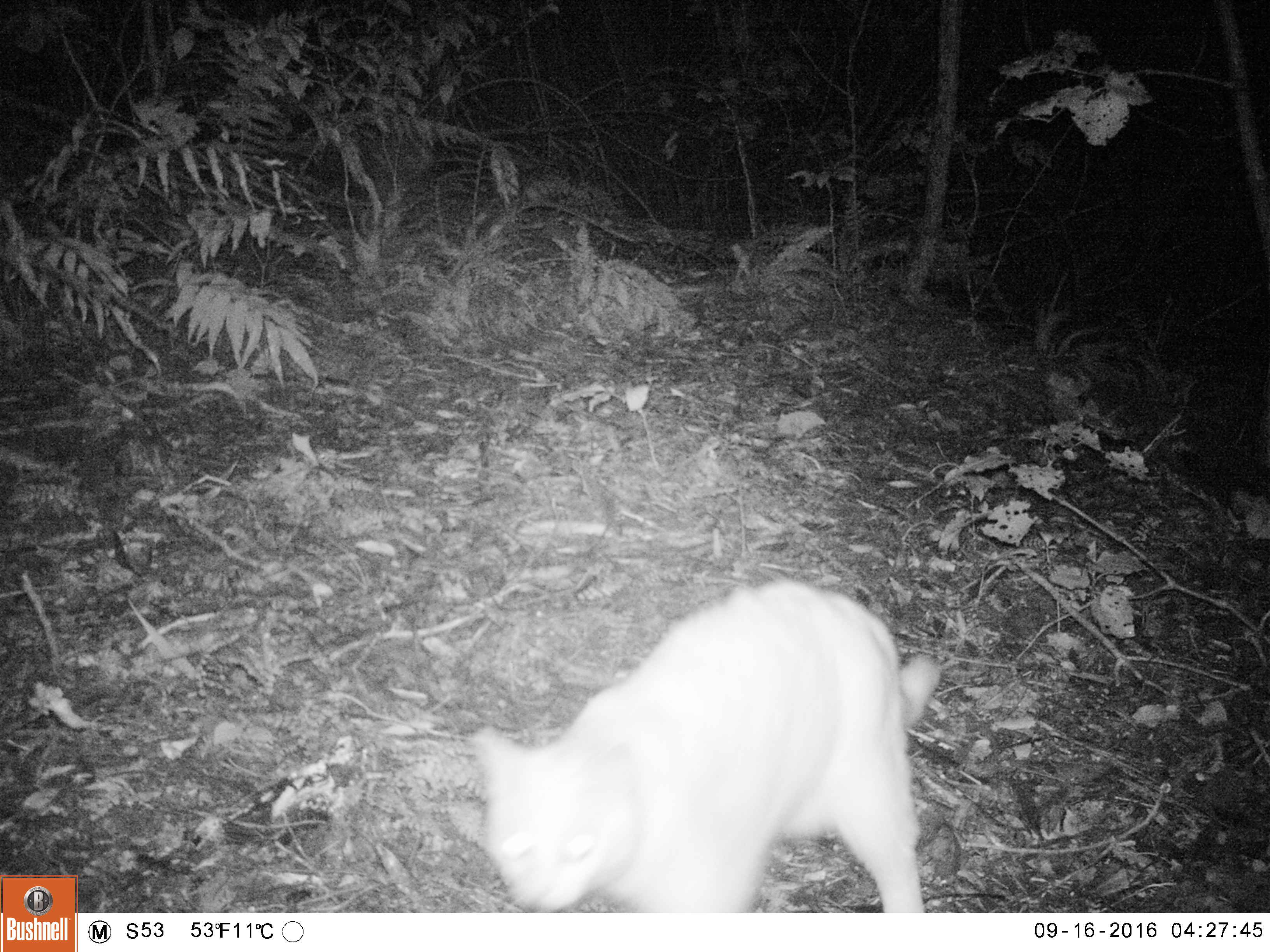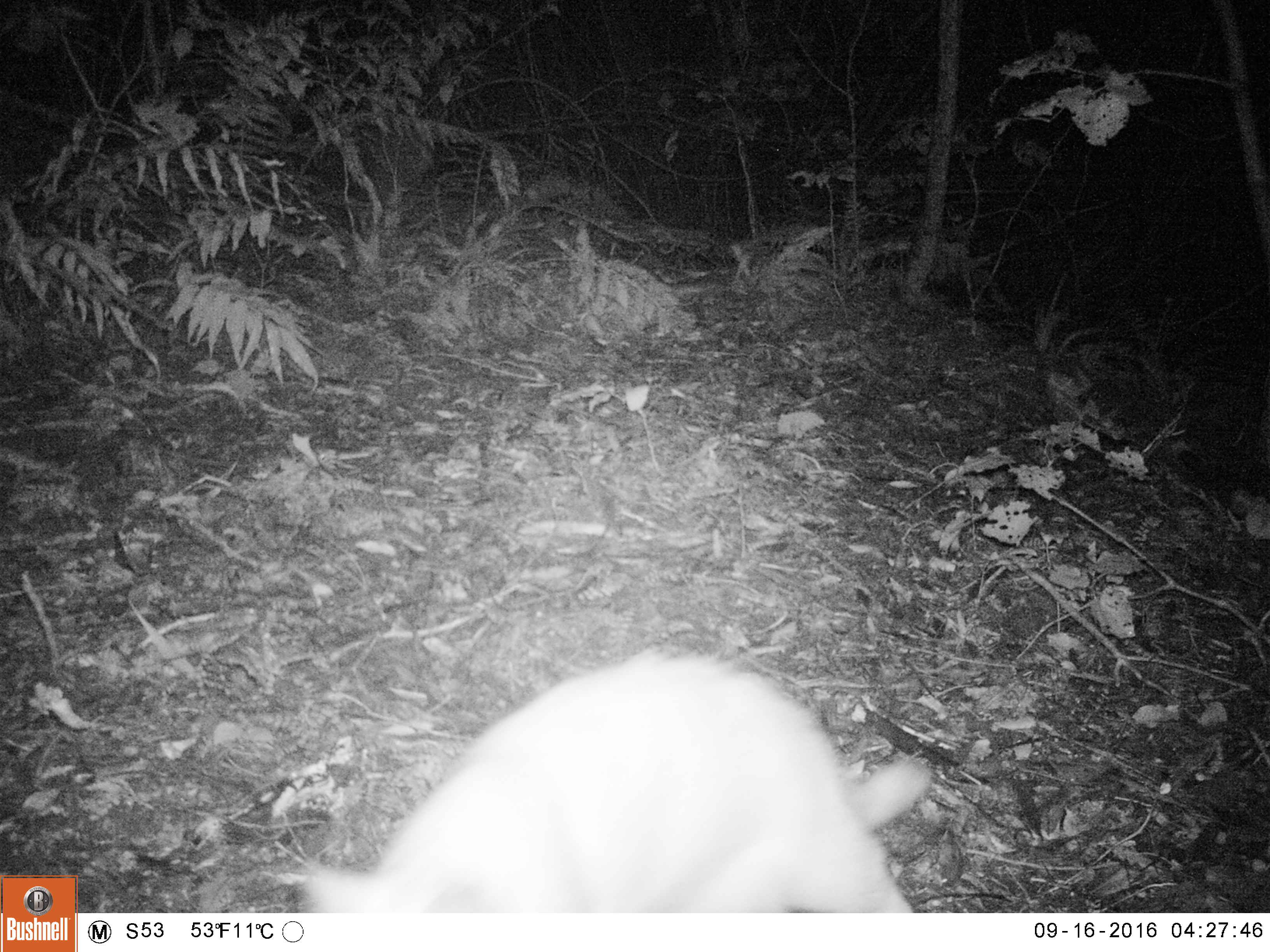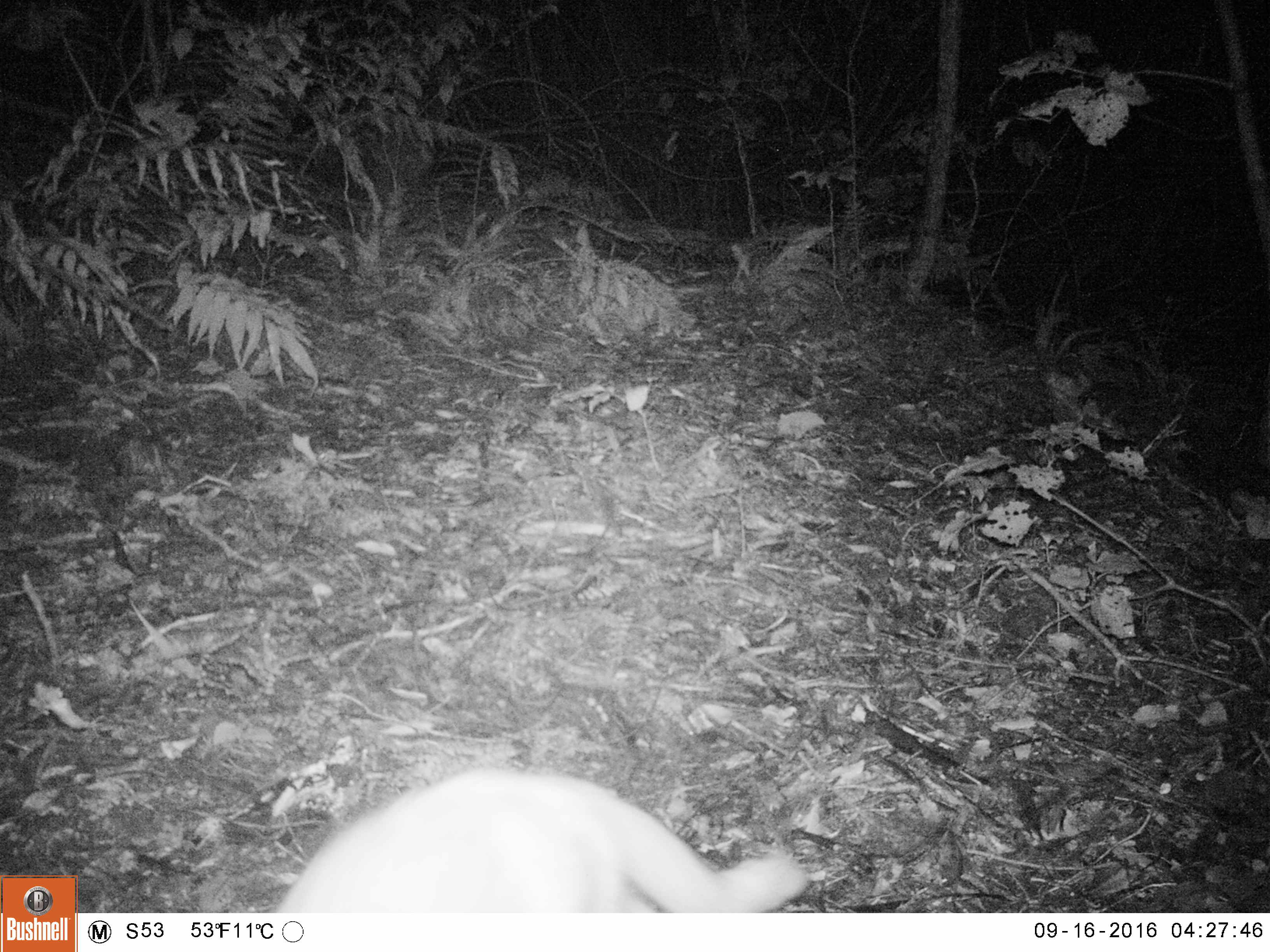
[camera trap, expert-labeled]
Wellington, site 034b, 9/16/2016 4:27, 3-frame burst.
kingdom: Animalia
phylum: Chordata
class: Mammalia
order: Carnivora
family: Felidae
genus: Felis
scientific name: Felis catus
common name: cat